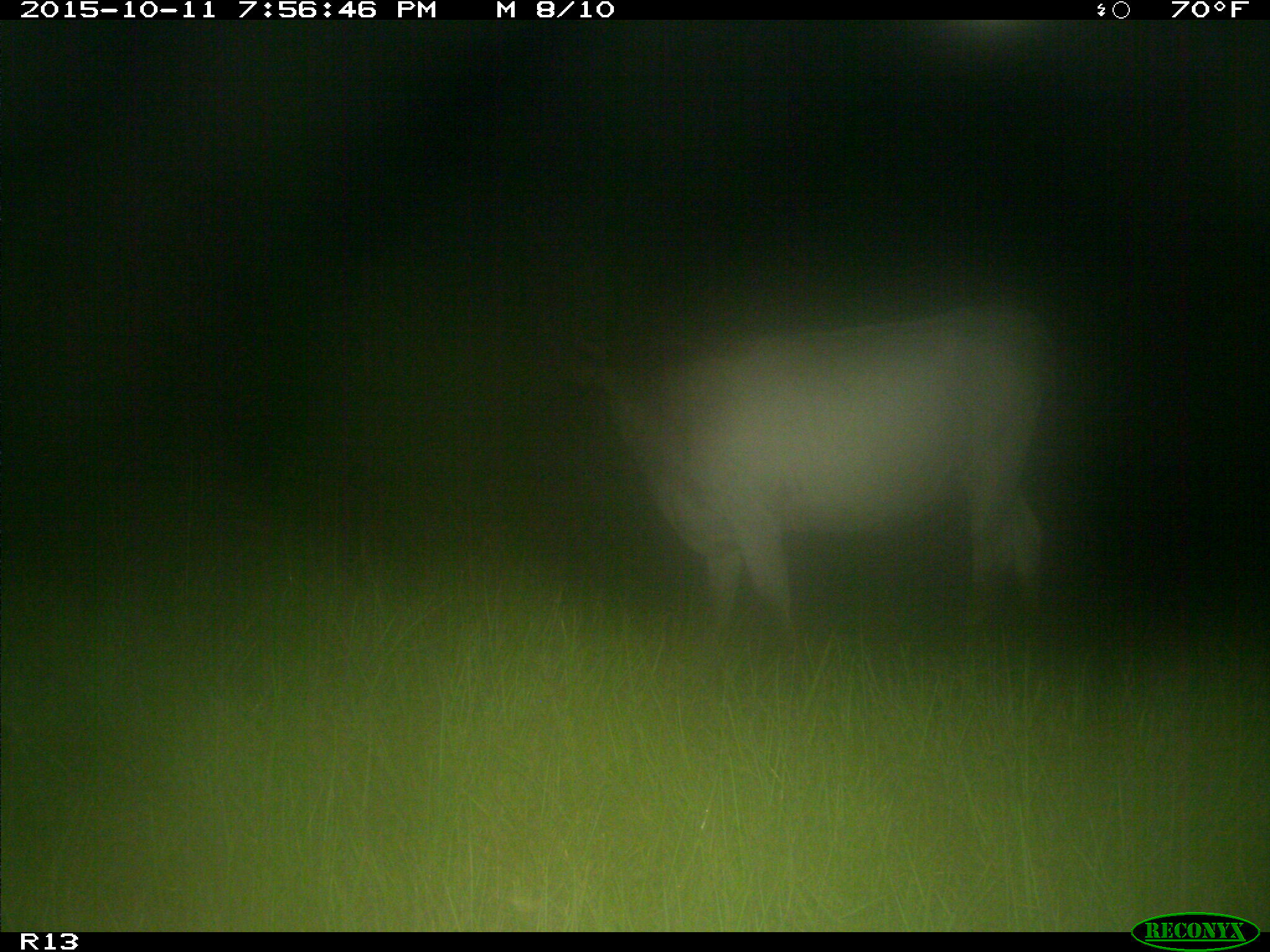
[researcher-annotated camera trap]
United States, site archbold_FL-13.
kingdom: Animalia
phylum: Chordata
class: Mammalia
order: Artiodactyla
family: Bovidae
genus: Bos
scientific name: Bos taurus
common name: domestic cow